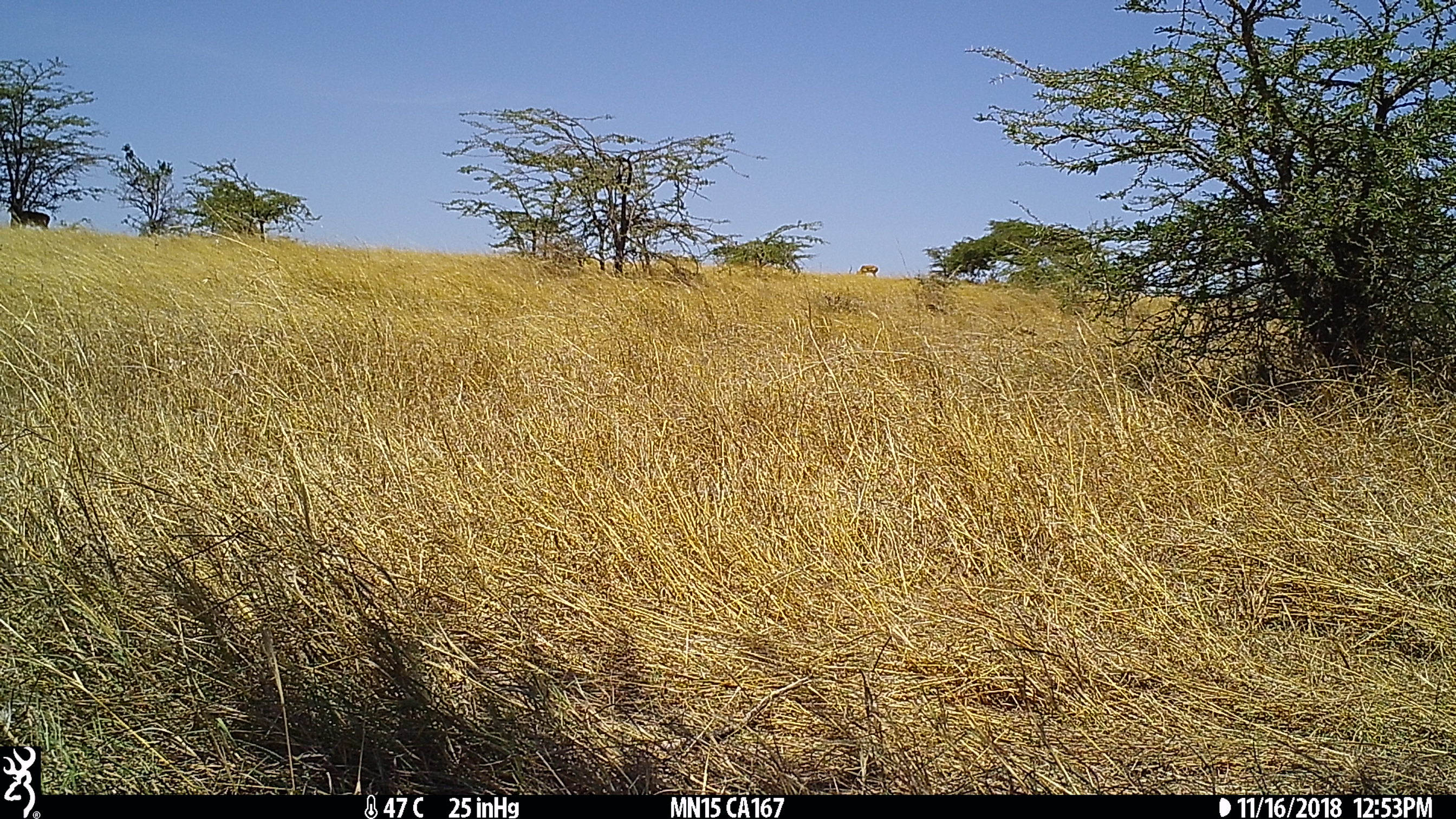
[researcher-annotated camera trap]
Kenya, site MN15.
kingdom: Animalia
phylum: Chordata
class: Mammalia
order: Artiodactyla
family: Bovidae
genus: Aepyceros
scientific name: Aepyceros melampus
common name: impala